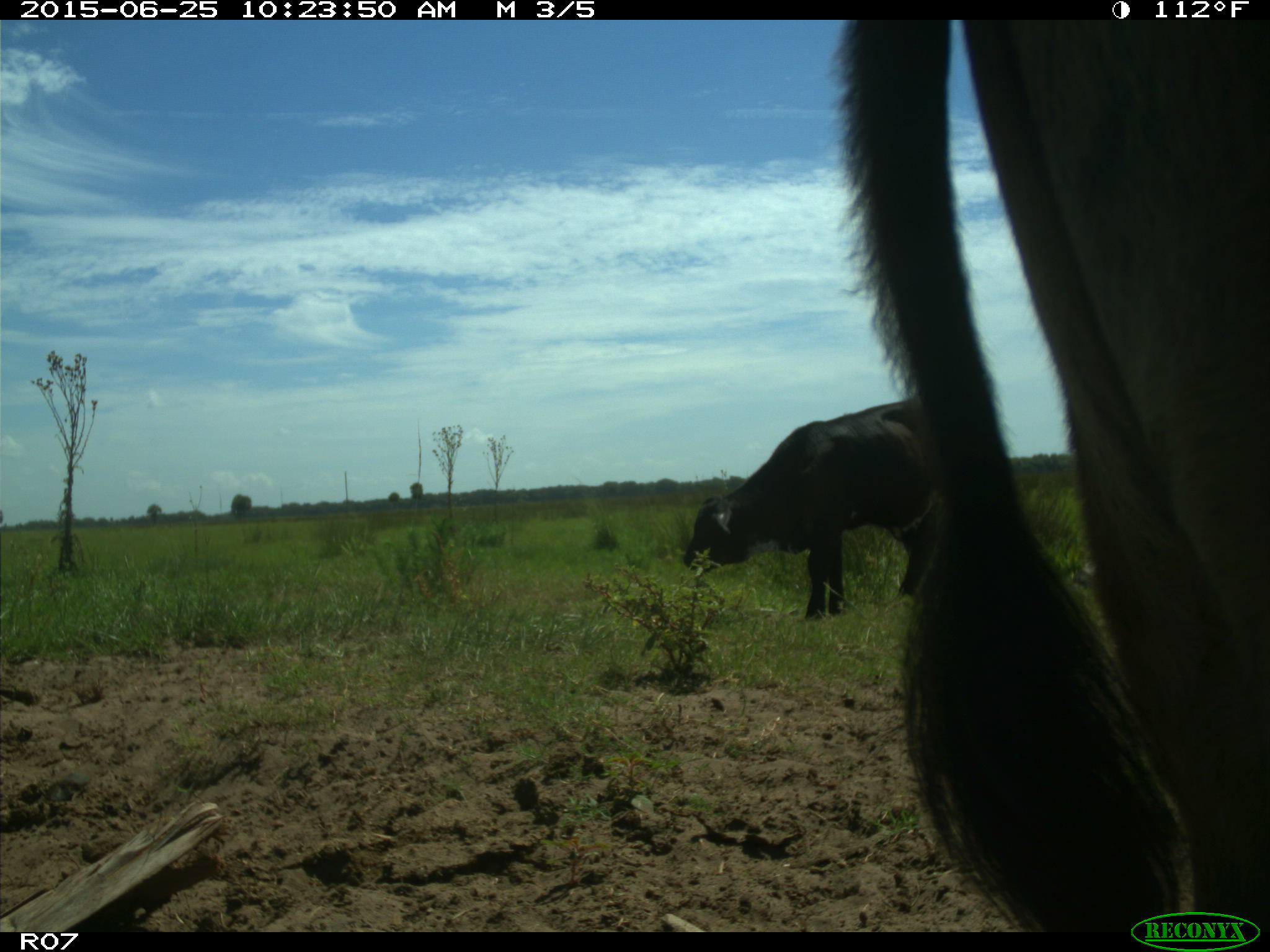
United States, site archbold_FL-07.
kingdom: Animalia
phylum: Chordata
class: Mammalia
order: Artiodactyla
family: Bovidae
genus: Bos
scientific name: Bos taurus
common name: domestic cow